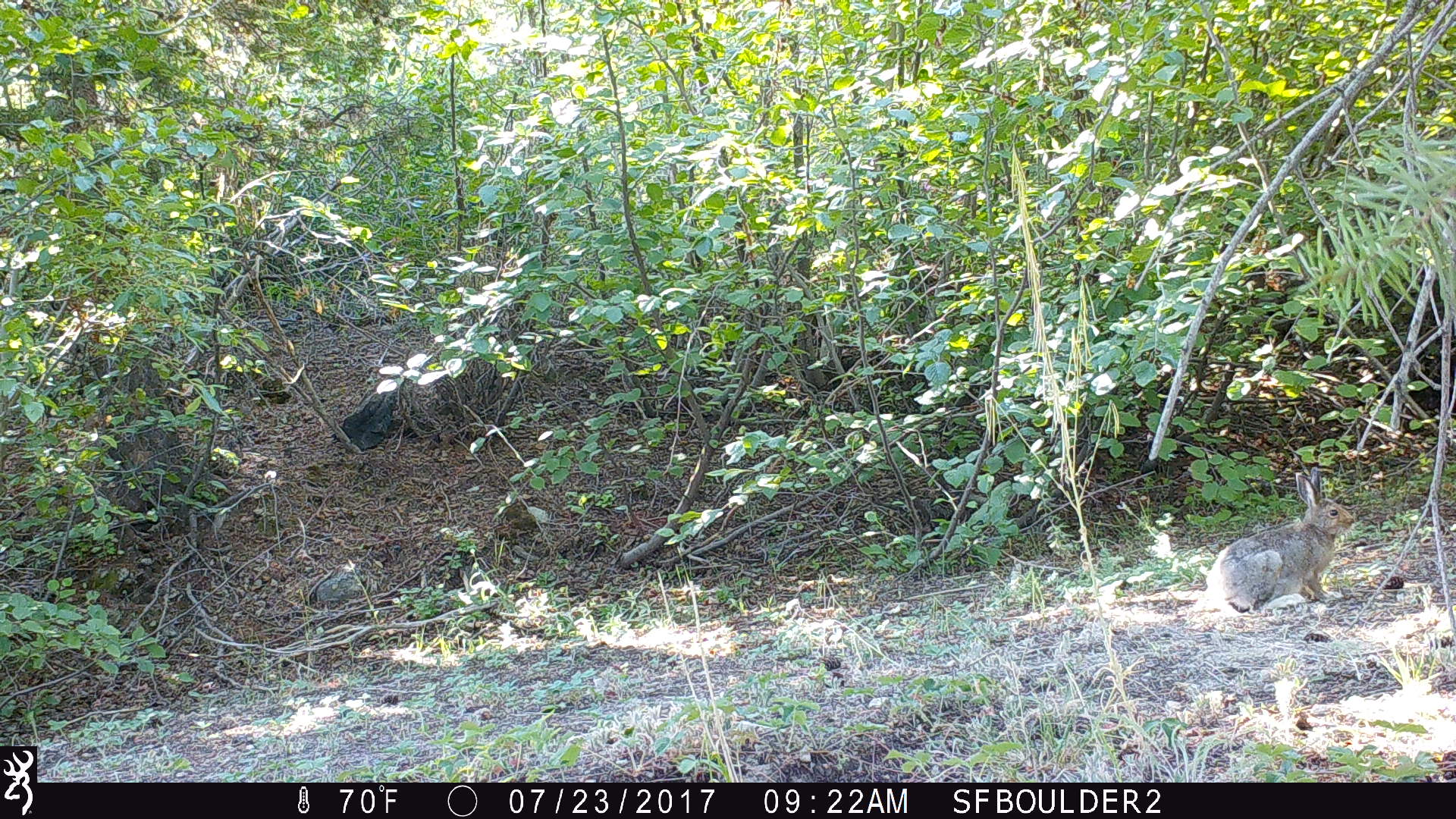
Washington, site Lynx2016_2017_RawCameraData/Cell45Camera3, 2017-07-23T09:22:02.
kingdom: Animalia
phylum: Chordata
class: Mammalia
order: Lagomorpha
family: Leporidae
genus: Lepus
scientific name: Lepus americanus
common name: snowshoe hare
Lepus americanus (snowshoe hare). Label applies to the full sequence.